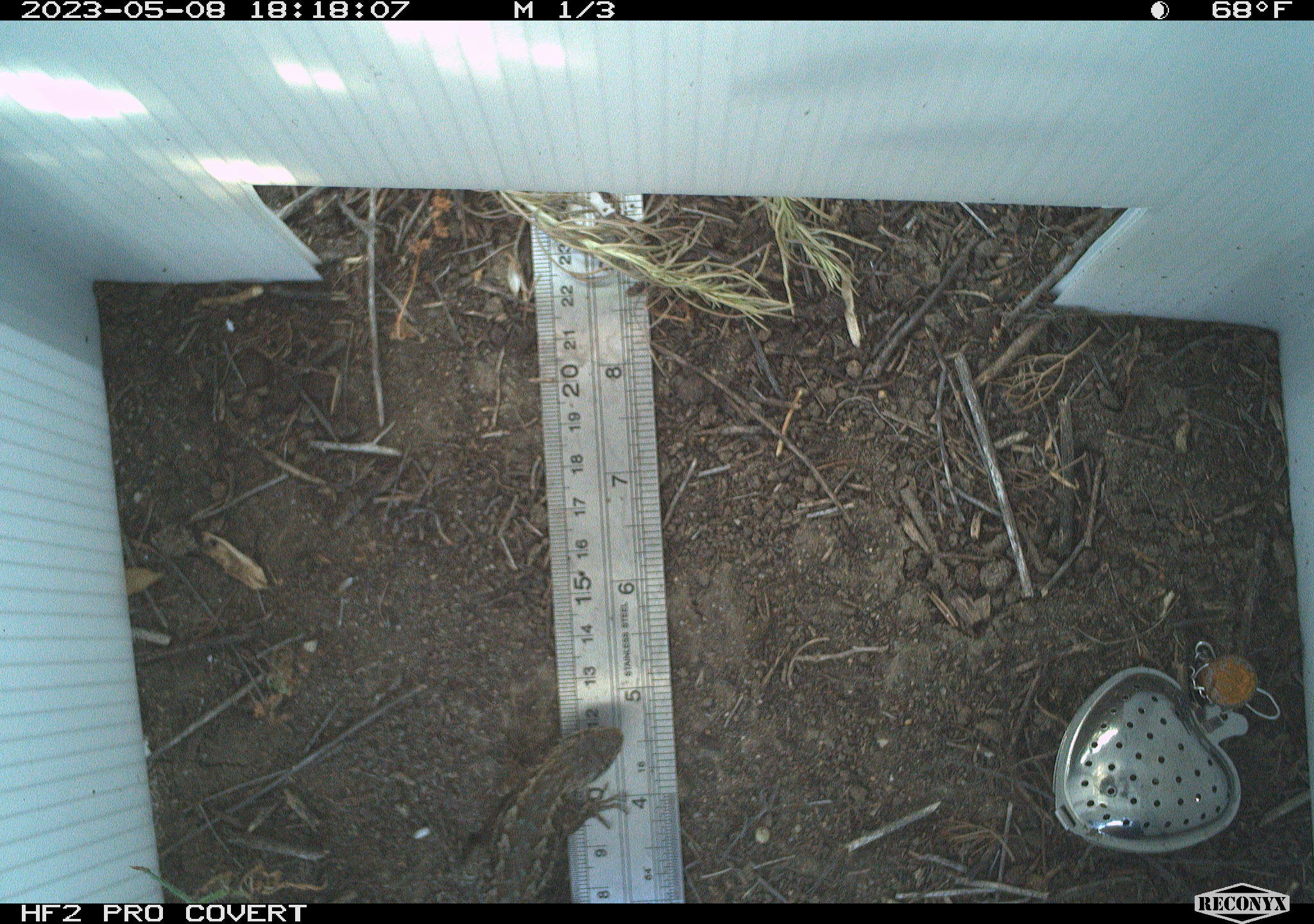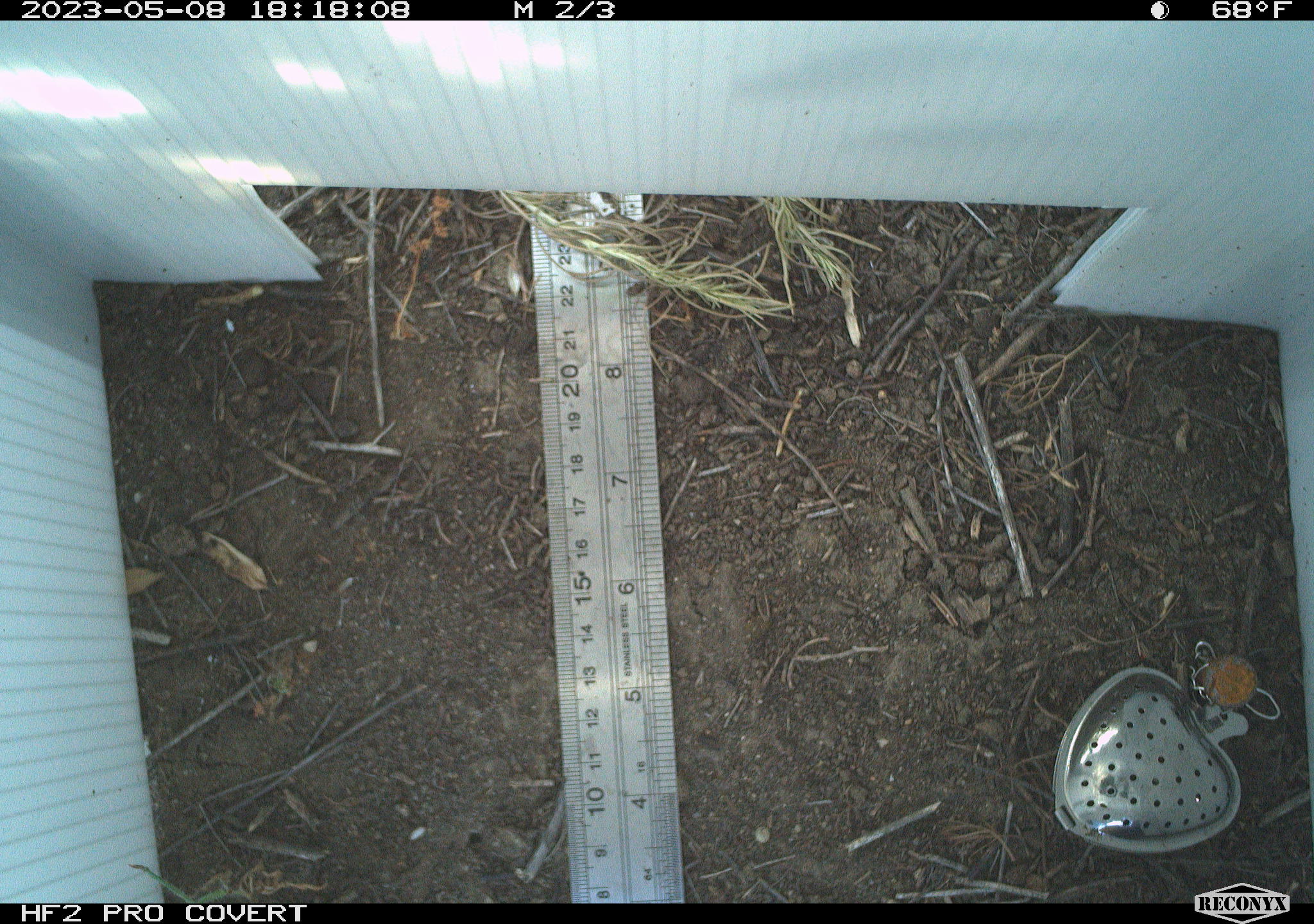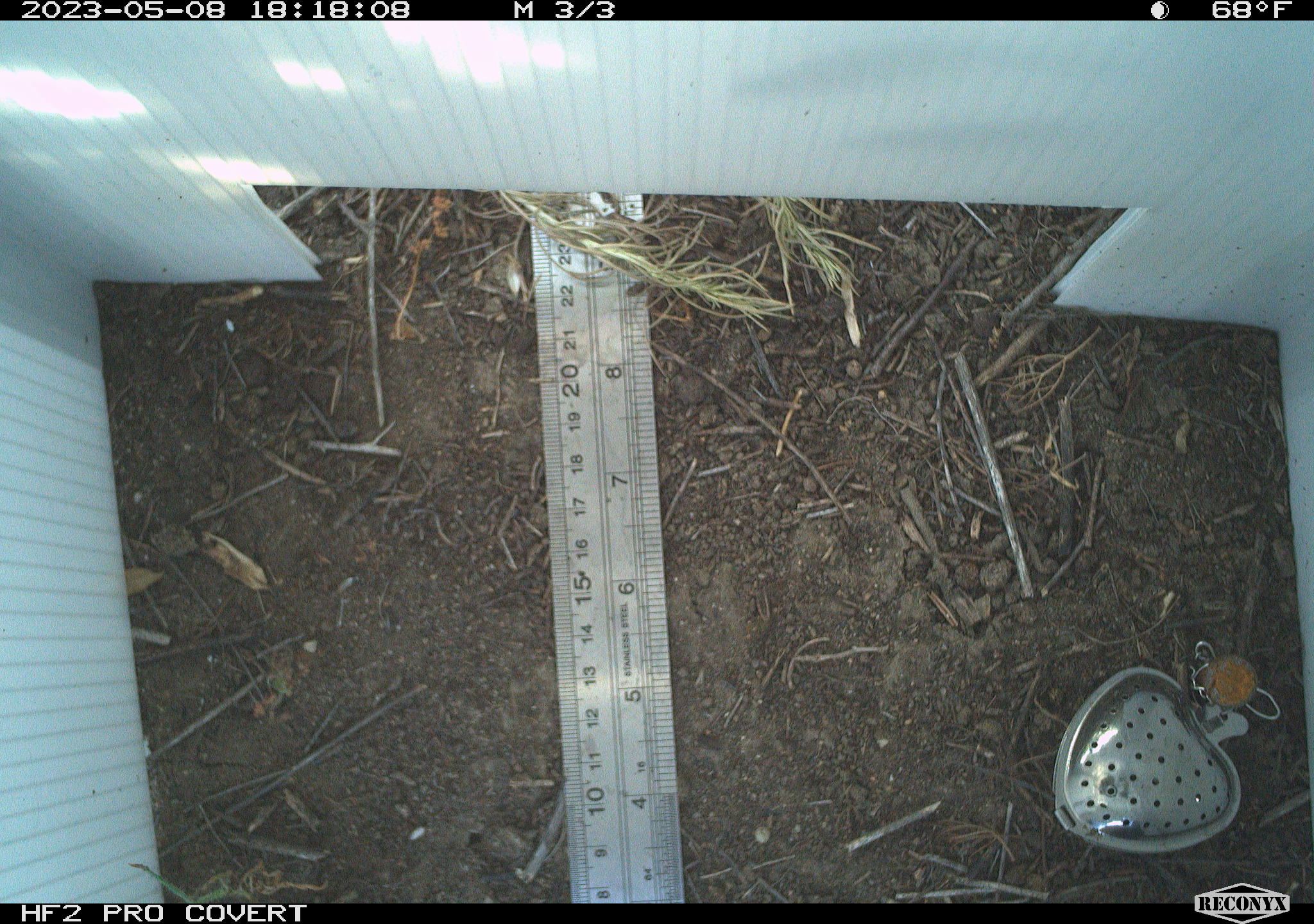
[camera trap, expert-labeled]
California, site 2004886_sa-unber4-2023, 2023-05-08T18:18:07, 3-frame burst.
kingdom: Animalia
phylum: Chordata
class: Reptilia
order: Squamata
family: Phrynosomatidae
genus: Sceloporus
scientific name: Sceloporus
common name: spiny lizards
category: sceloporus species